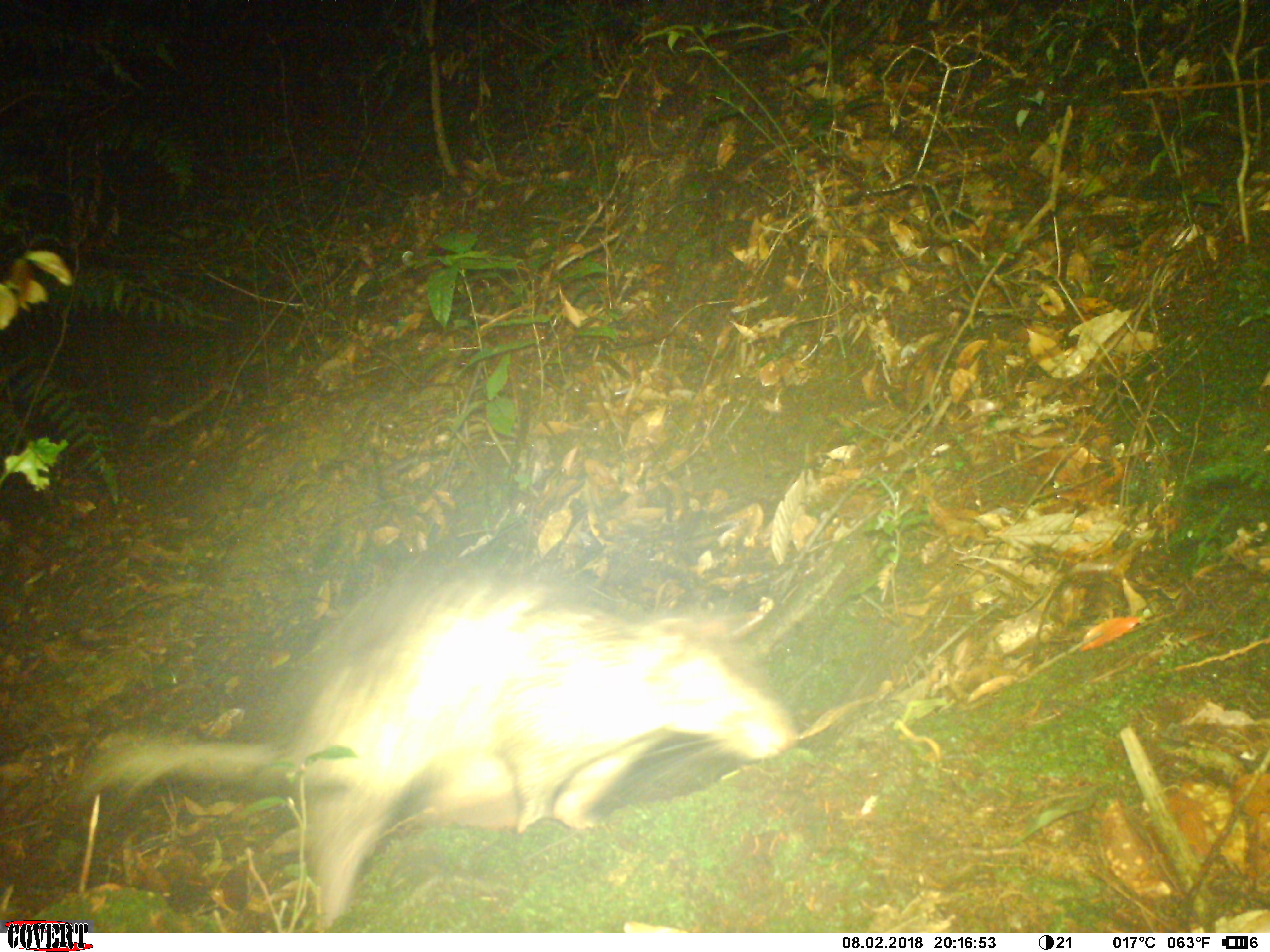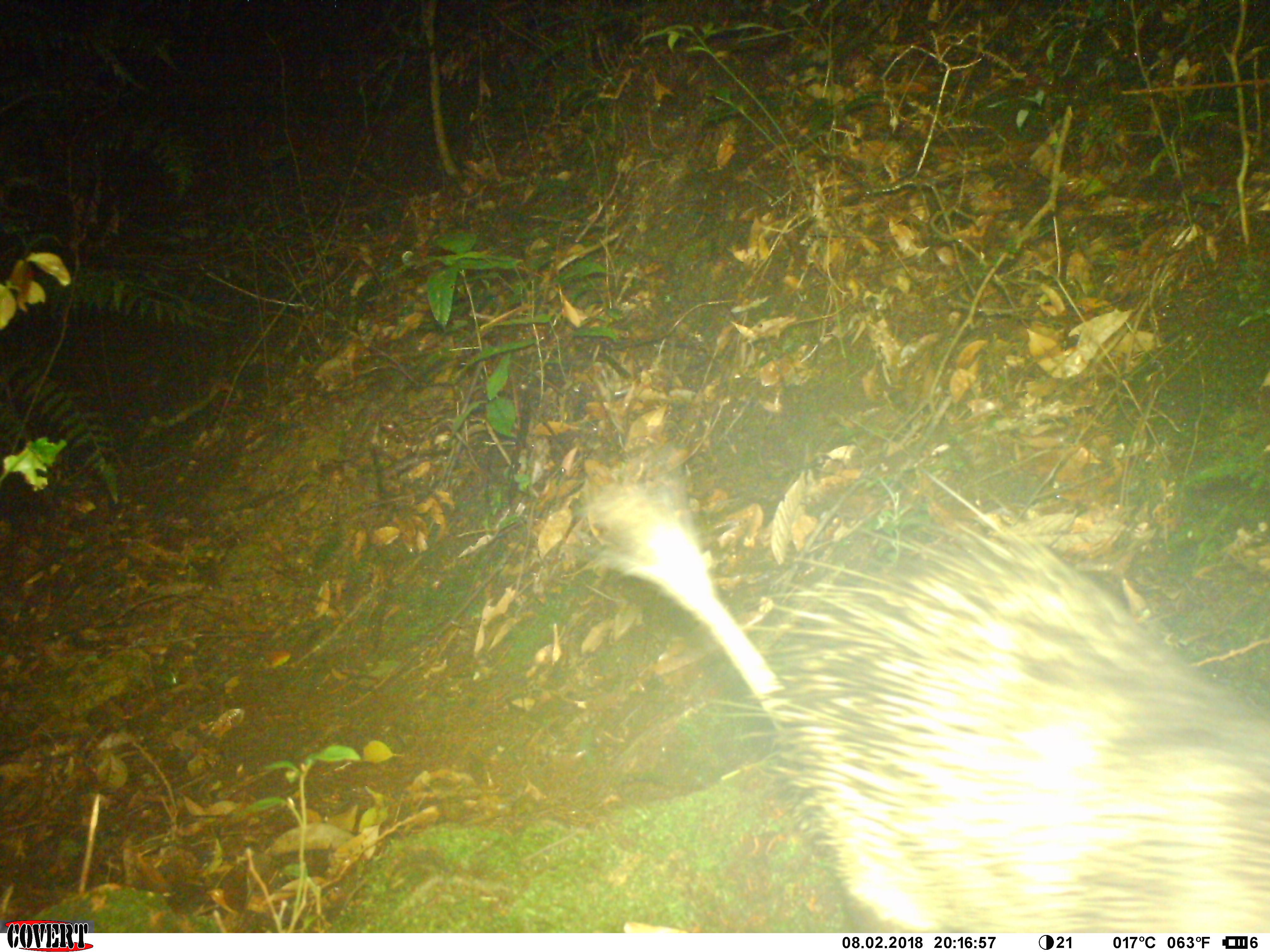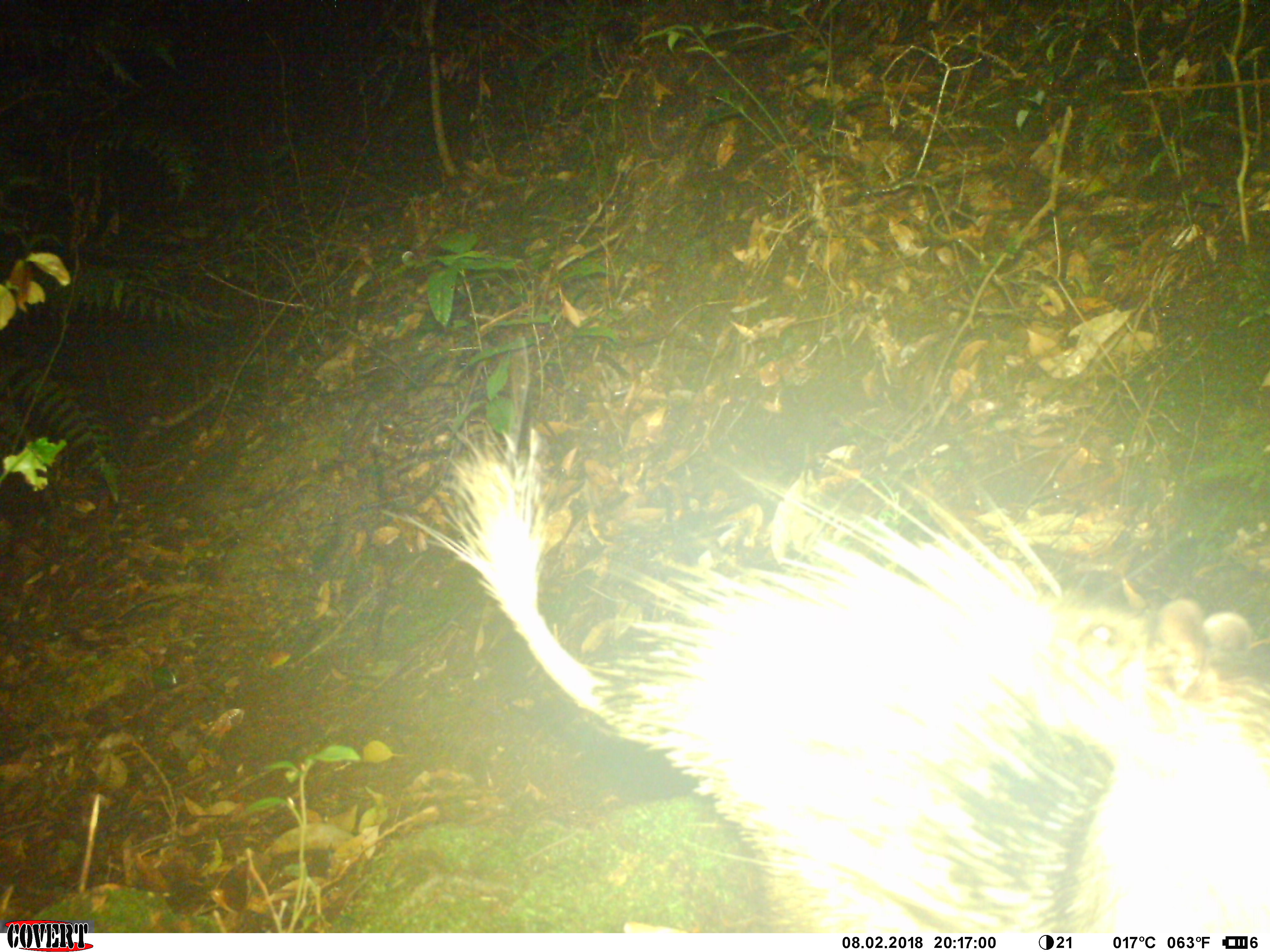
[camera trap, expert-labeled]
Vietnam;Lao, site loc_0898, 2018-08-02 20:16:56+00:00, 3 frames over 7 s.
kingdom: Animalia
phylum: Chordata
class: Mammalia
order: Rodentia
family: Hystricidae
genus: Atherurus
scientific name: Atherurus macrourus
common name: asiatic brush-tailed porcupine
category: asiatic brush tailed porcupine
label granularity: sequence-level